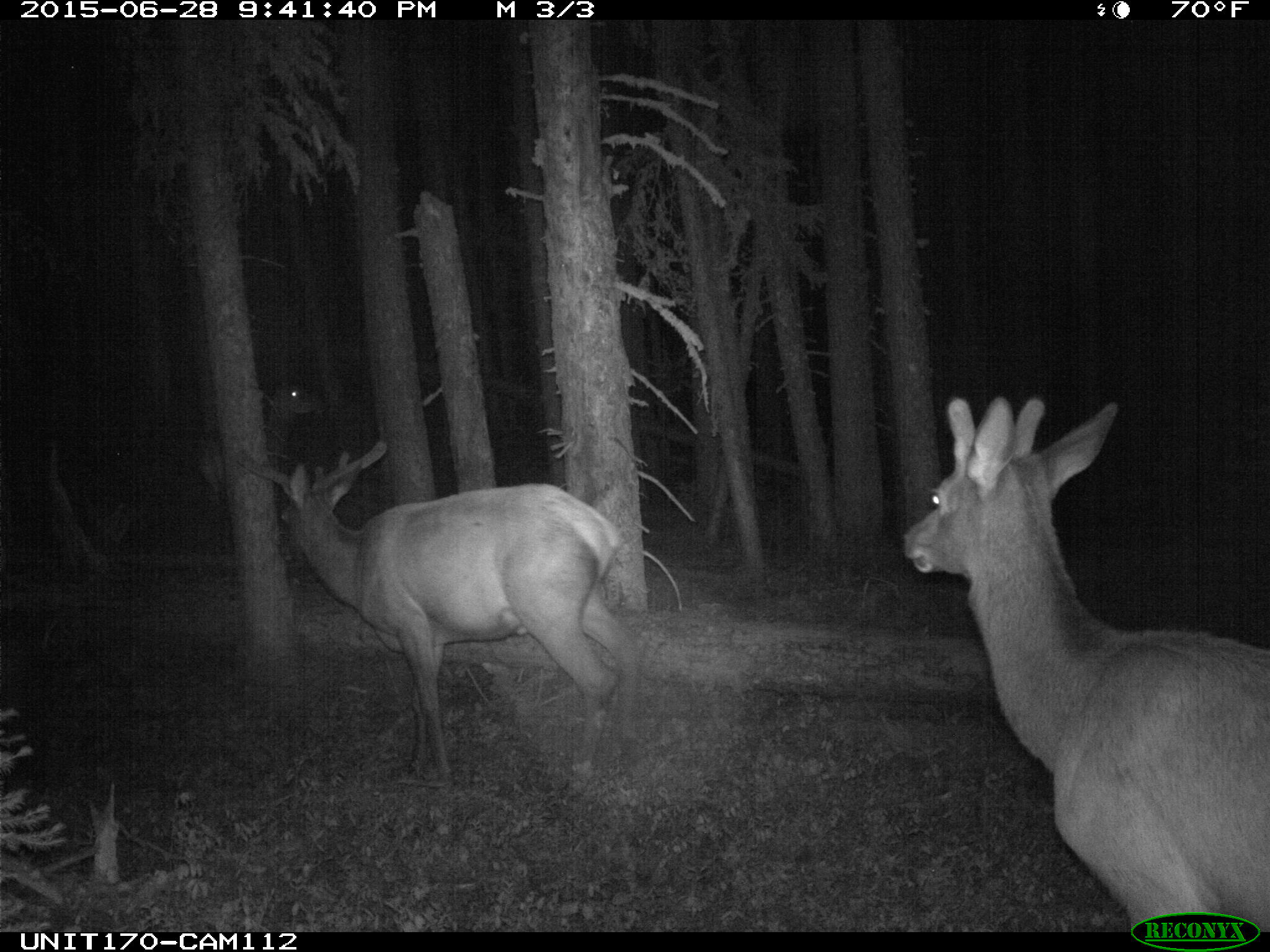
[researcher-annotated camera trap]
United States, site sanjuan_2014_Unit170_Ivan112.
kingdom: Animalia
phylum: Chordata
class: Mammalia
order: Artiodactyla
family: Cervidae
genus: Cervus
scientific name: Cervus elaphus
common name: red deer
Cervus elaphus (red deer).